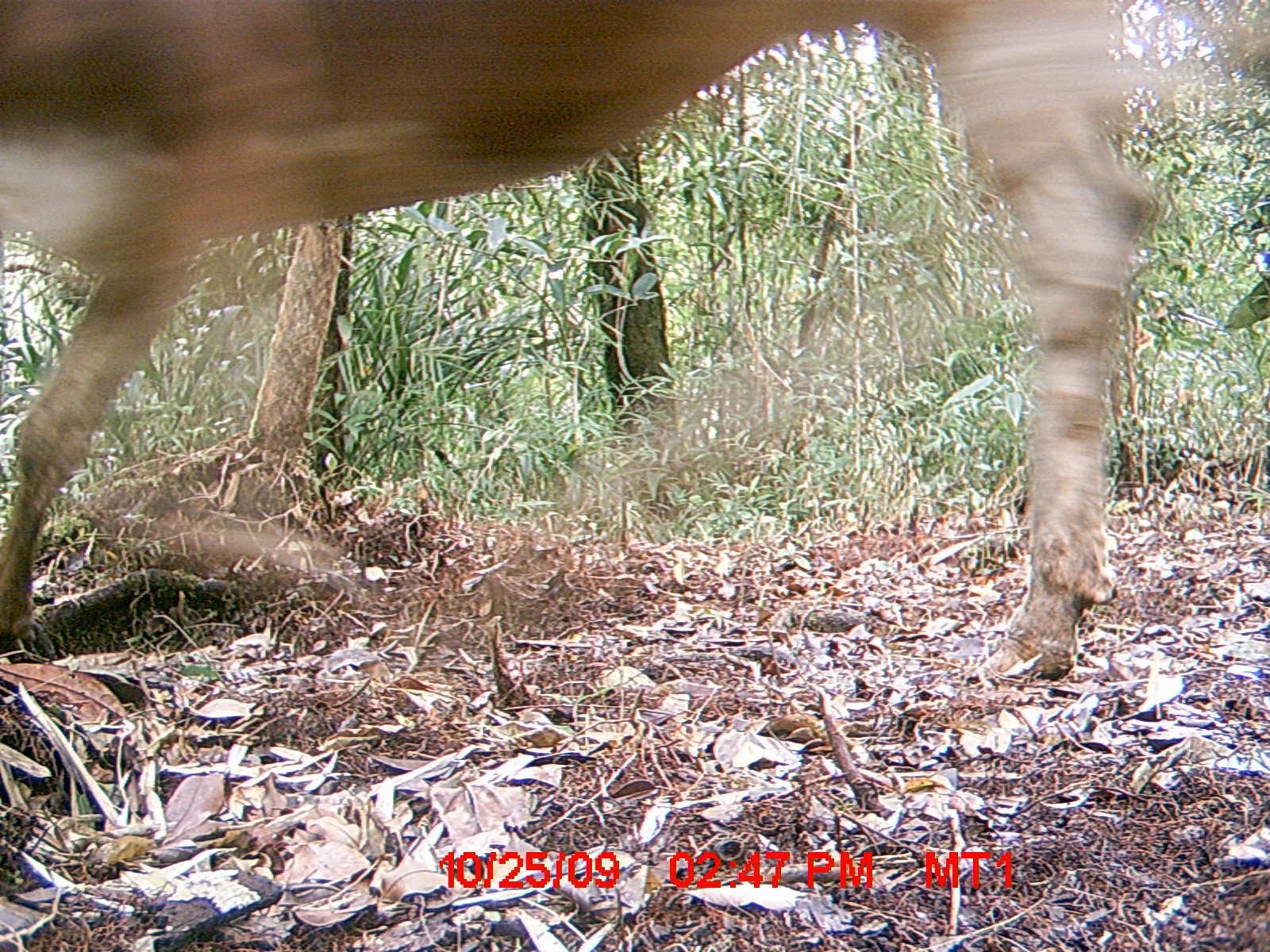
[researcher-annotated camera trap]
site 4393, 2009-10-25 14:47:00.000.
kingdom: Animalia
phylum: Chordata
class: Mammalia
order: Artiodactyla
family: Bovidae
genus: Bos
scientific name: Bos taurus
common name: domestic cattle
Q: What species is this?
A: Bos taurus (domestic cattle).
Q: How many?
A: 1.